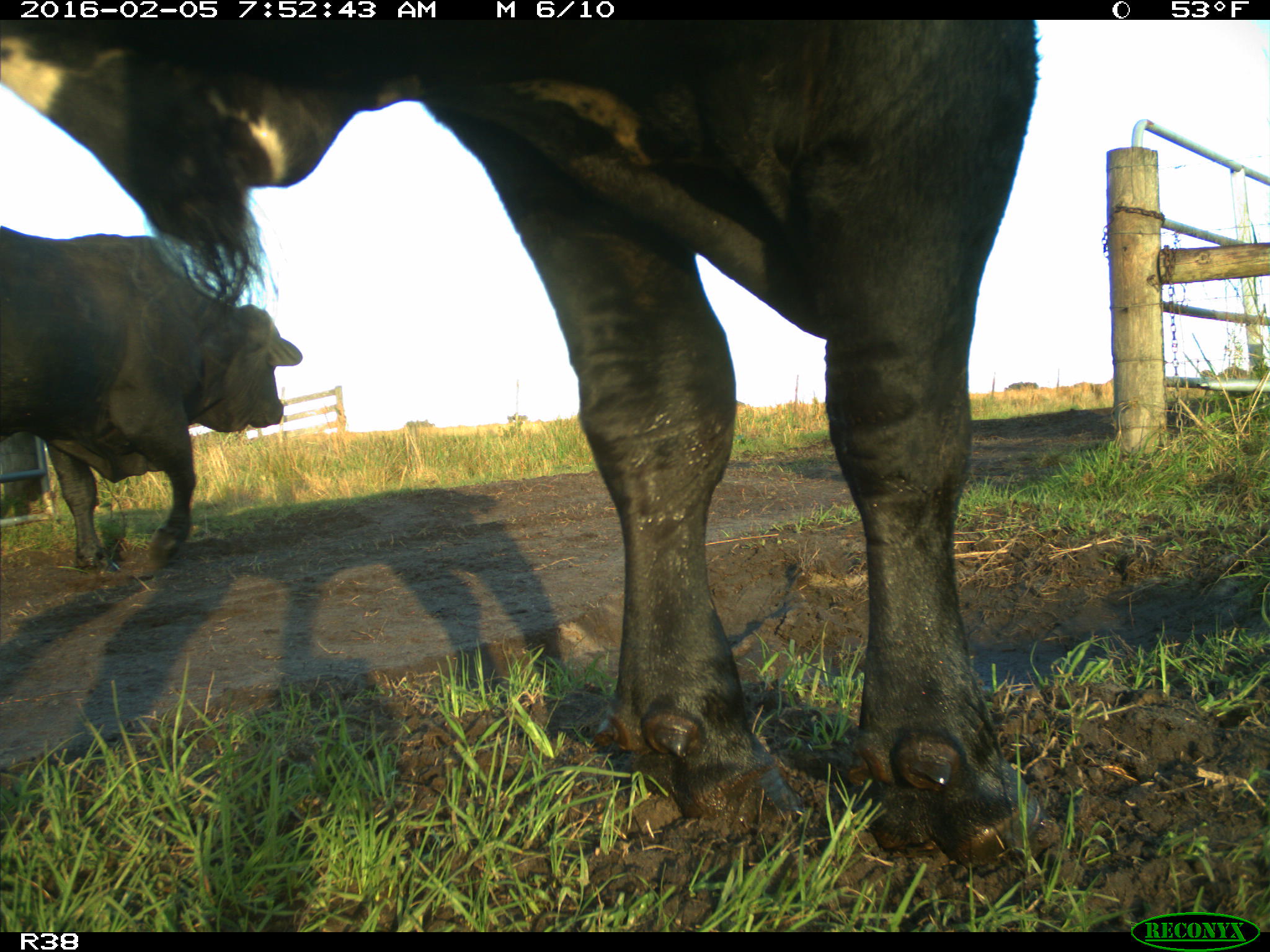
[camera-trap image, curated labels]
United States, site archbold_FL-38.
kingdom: Animalia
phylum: Chordata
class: Mammalia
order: Artiodactyla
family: Bovidae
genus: Bos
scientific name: Bos taurus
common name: domestic cow